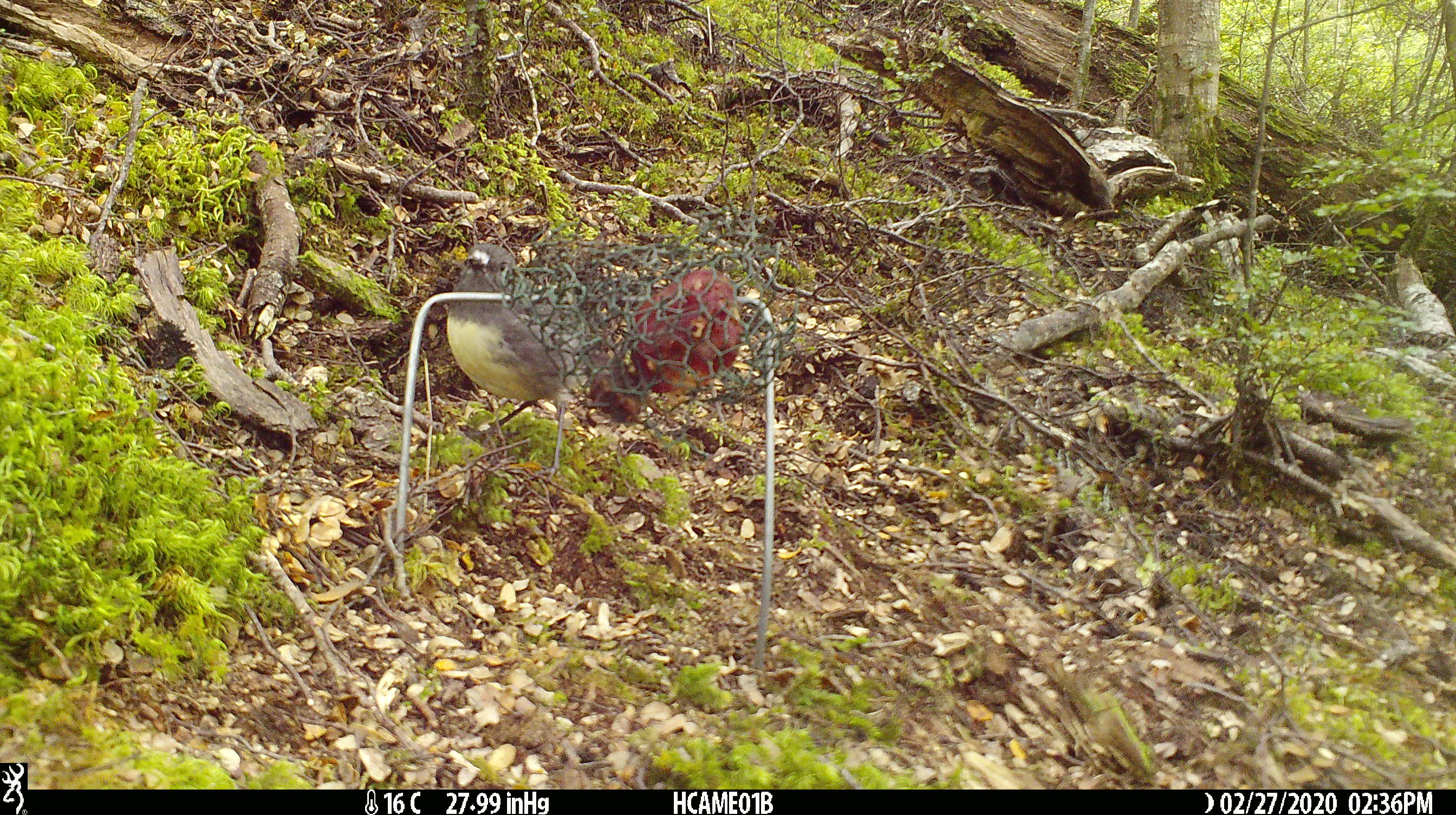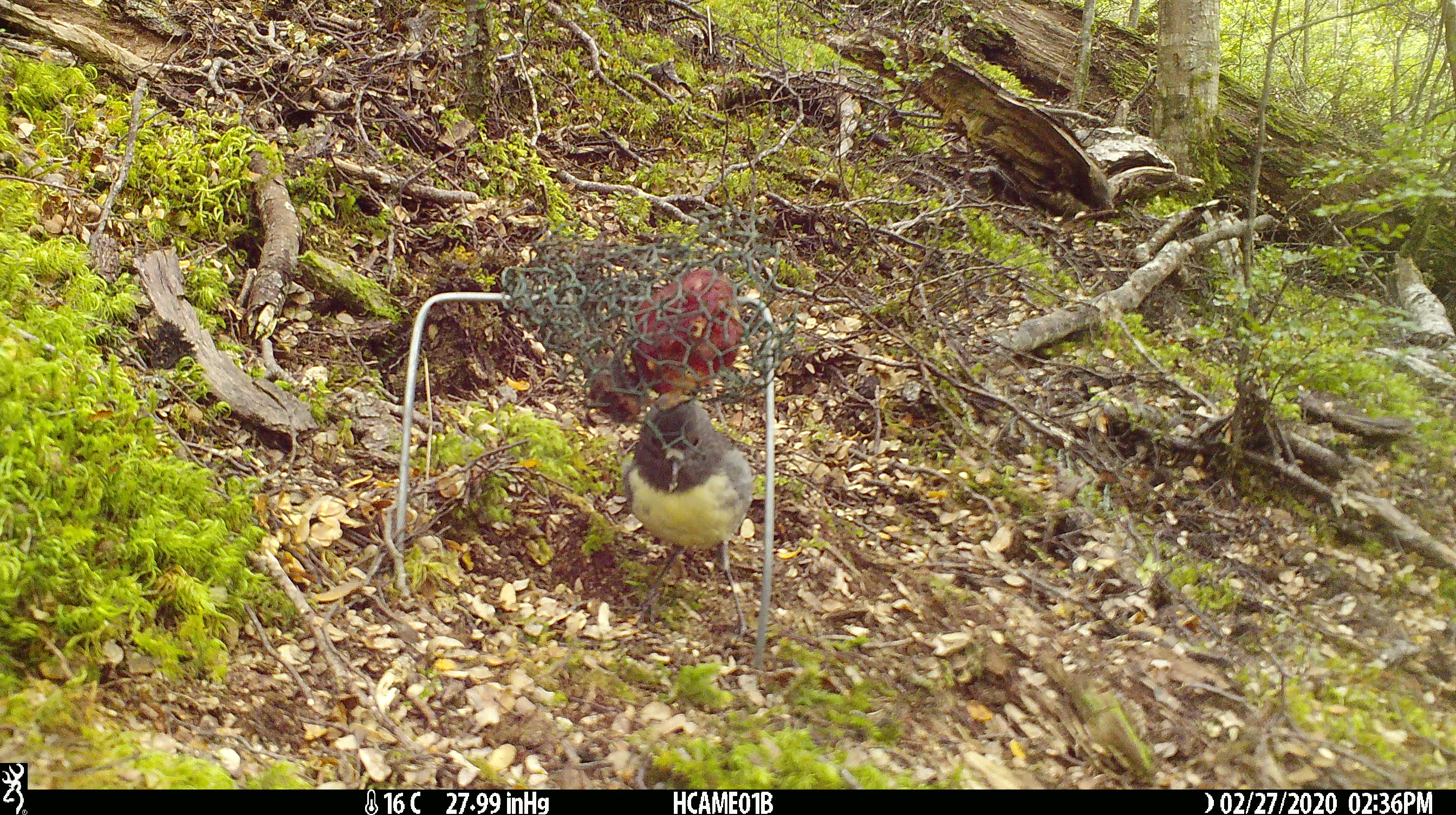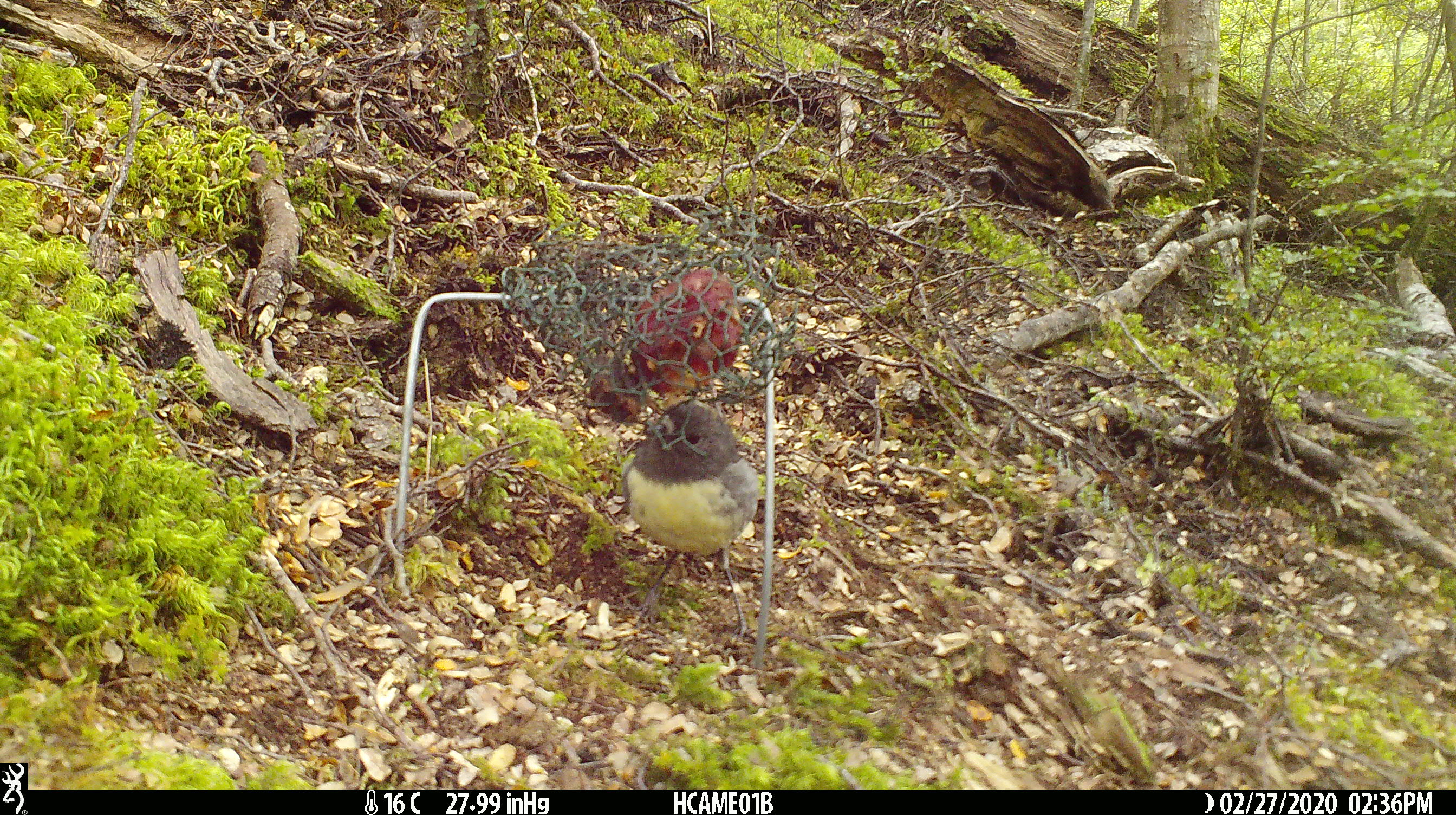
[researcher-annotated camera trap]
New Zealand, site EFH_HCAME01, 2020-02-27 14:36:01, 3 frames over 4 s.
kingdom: Animalia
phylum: Chordata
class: Aves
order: Passeriformes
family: Petroicidae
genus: Petroica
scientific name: Petroica australis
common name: new zealand robin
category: robin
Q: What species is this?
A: Robin (new zealand robin) (Petroica australis).